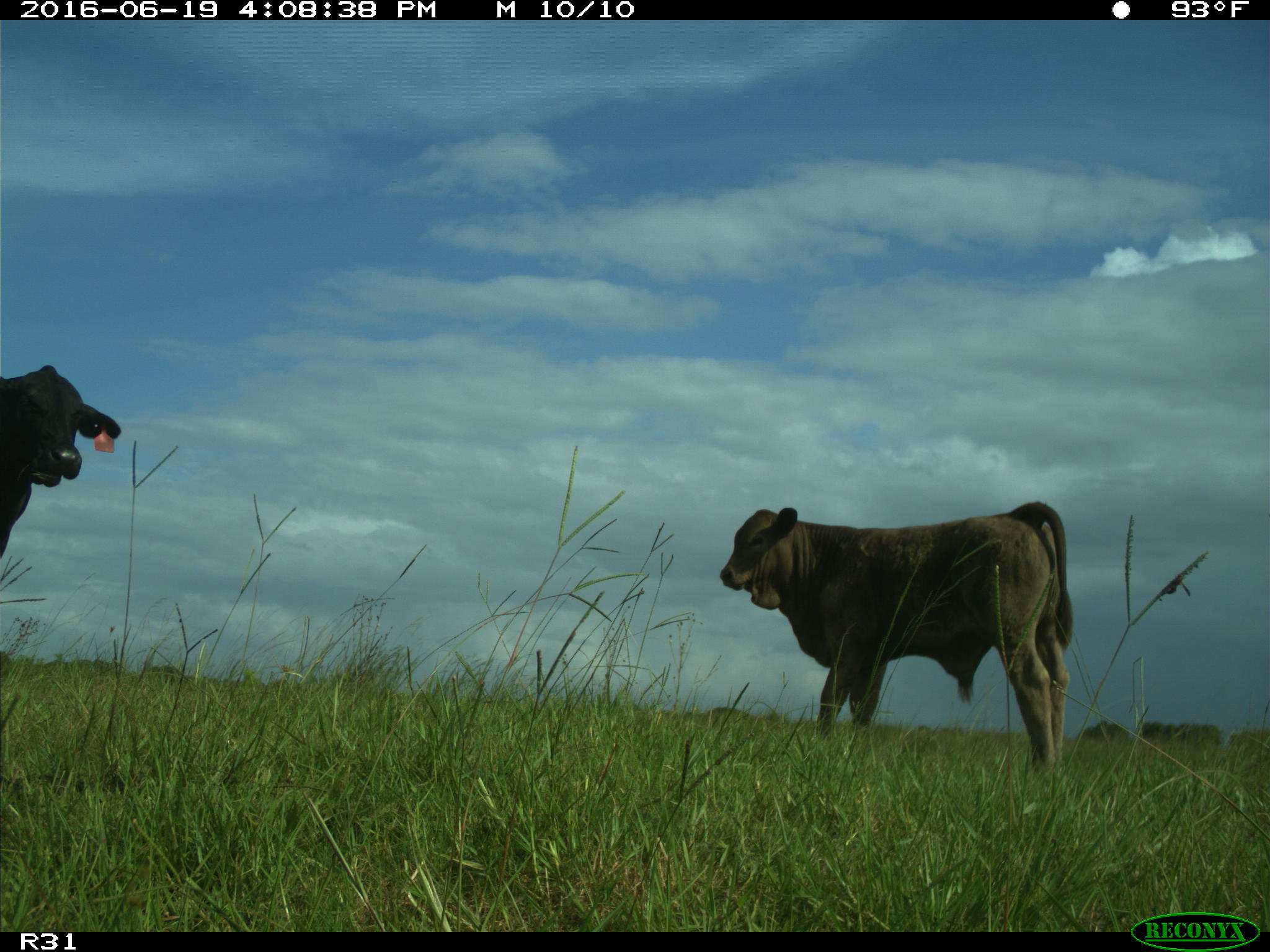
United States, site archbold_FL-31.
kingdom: Animalia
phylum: Chordata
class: Mammalia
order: Artiodactyla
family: Bovidae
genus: Bos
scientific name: Bos taurus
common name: domestic cow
Bos taurus (domestic cow).